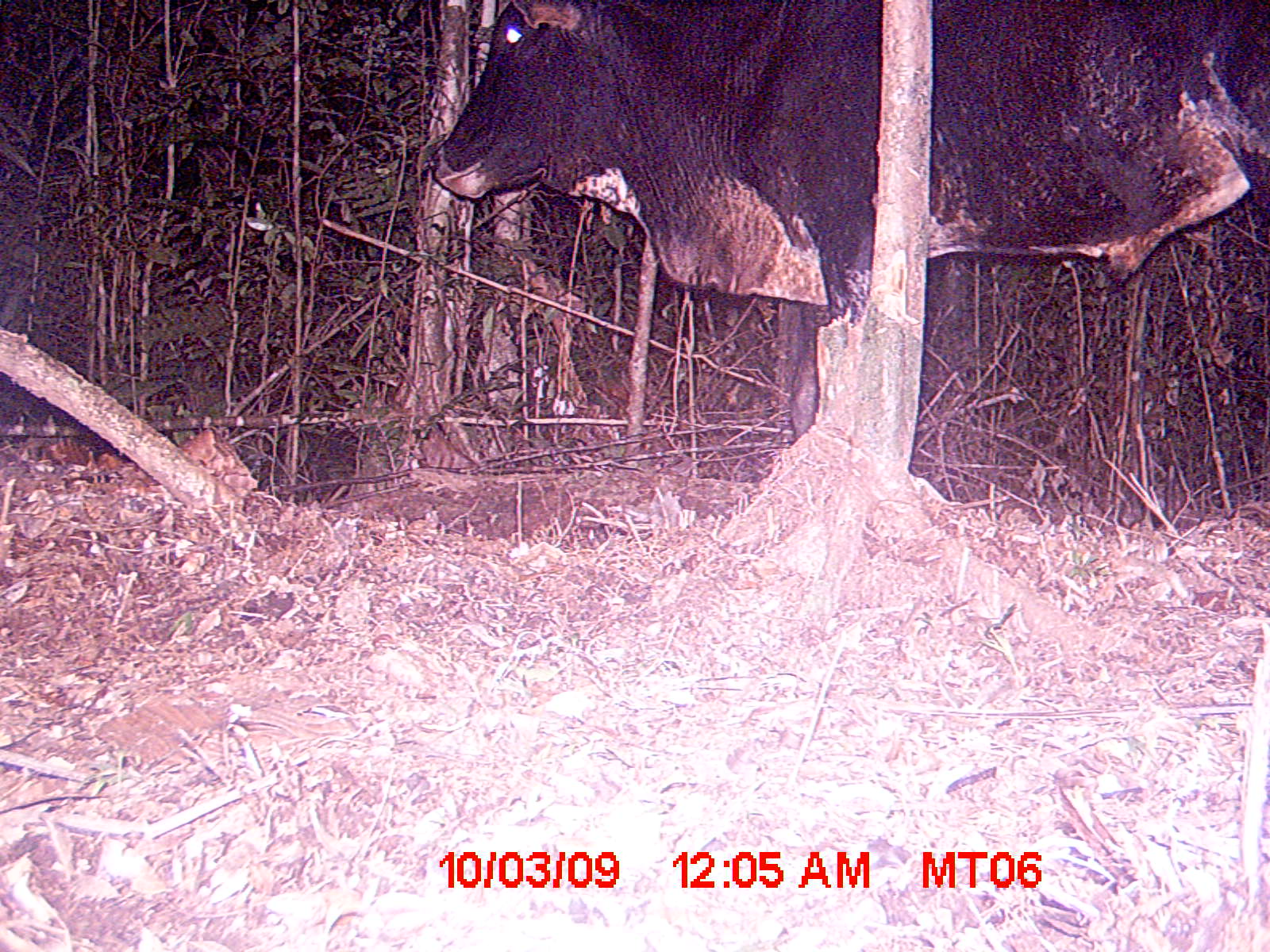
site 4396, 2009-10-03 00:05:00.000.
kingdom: Animalia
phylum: Chordata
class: Mammalia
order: Artiodactyla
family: Bovidae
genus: Bos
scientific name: Bos taurus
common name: domestic cattle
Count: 1.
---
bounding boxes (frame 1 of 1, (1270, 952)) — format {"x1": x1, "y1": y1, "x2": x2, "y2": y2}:
bos taurus: {"x1": 428, "y1": 0, "x2": 1265, "y2": 442}